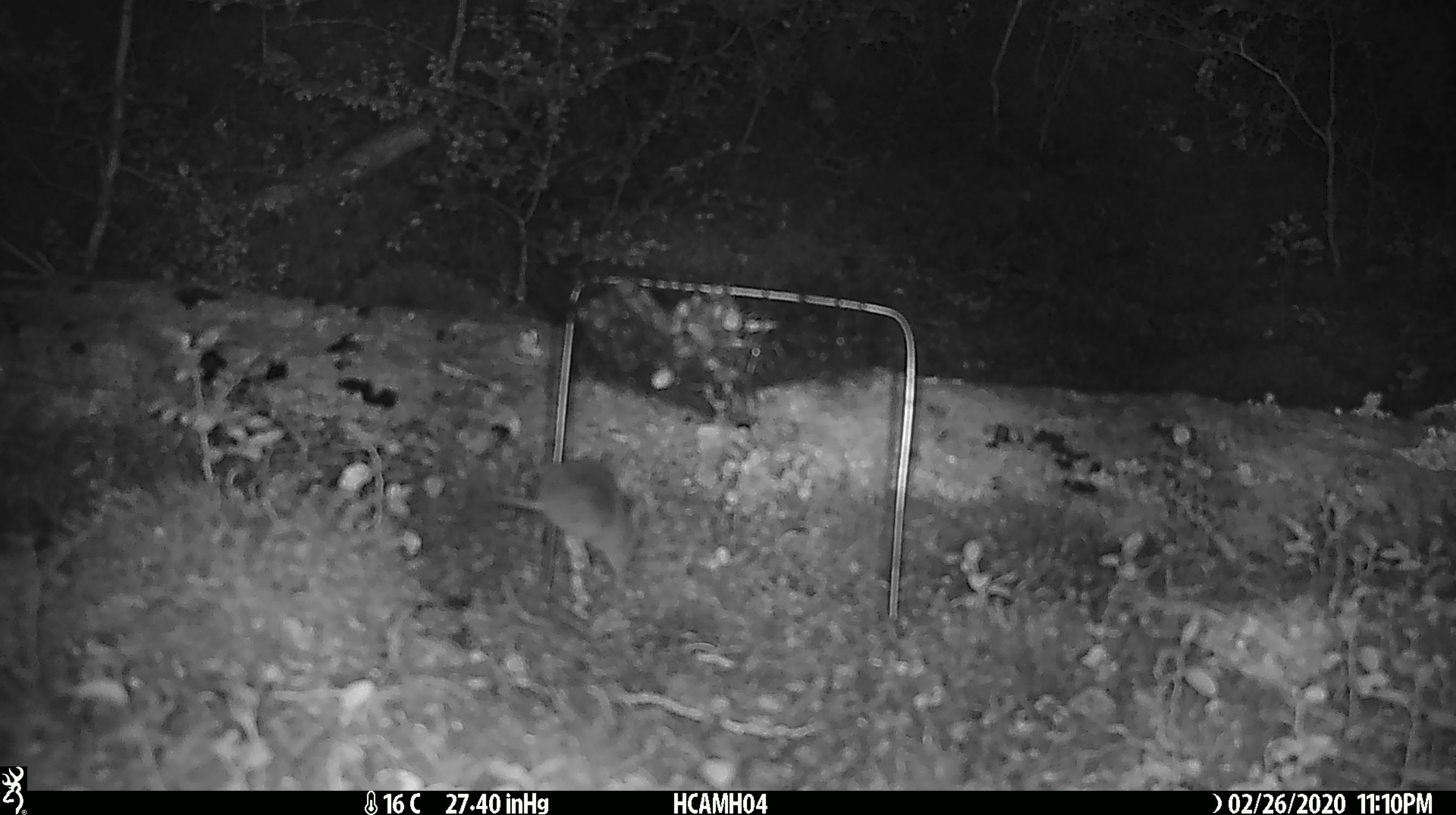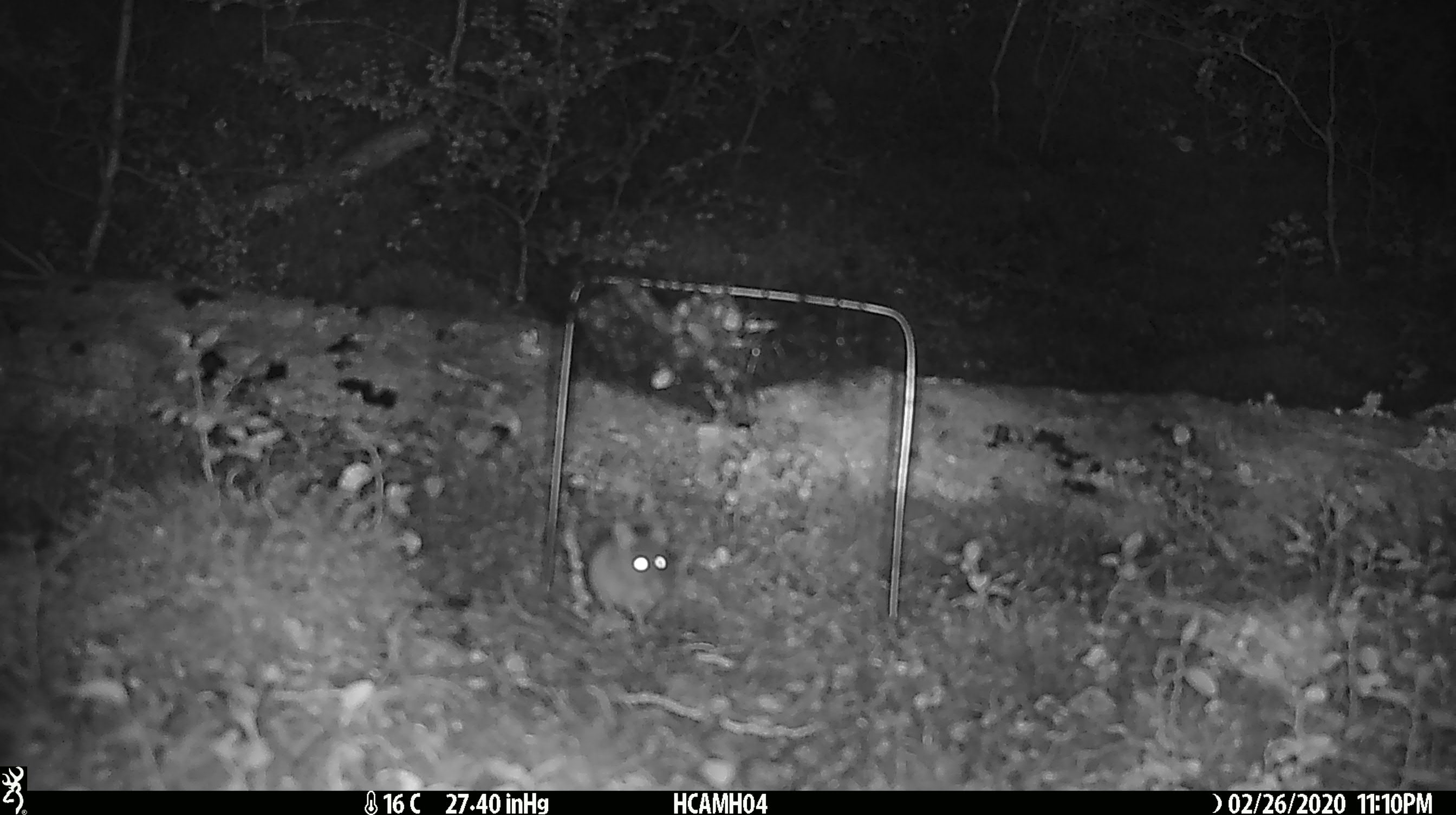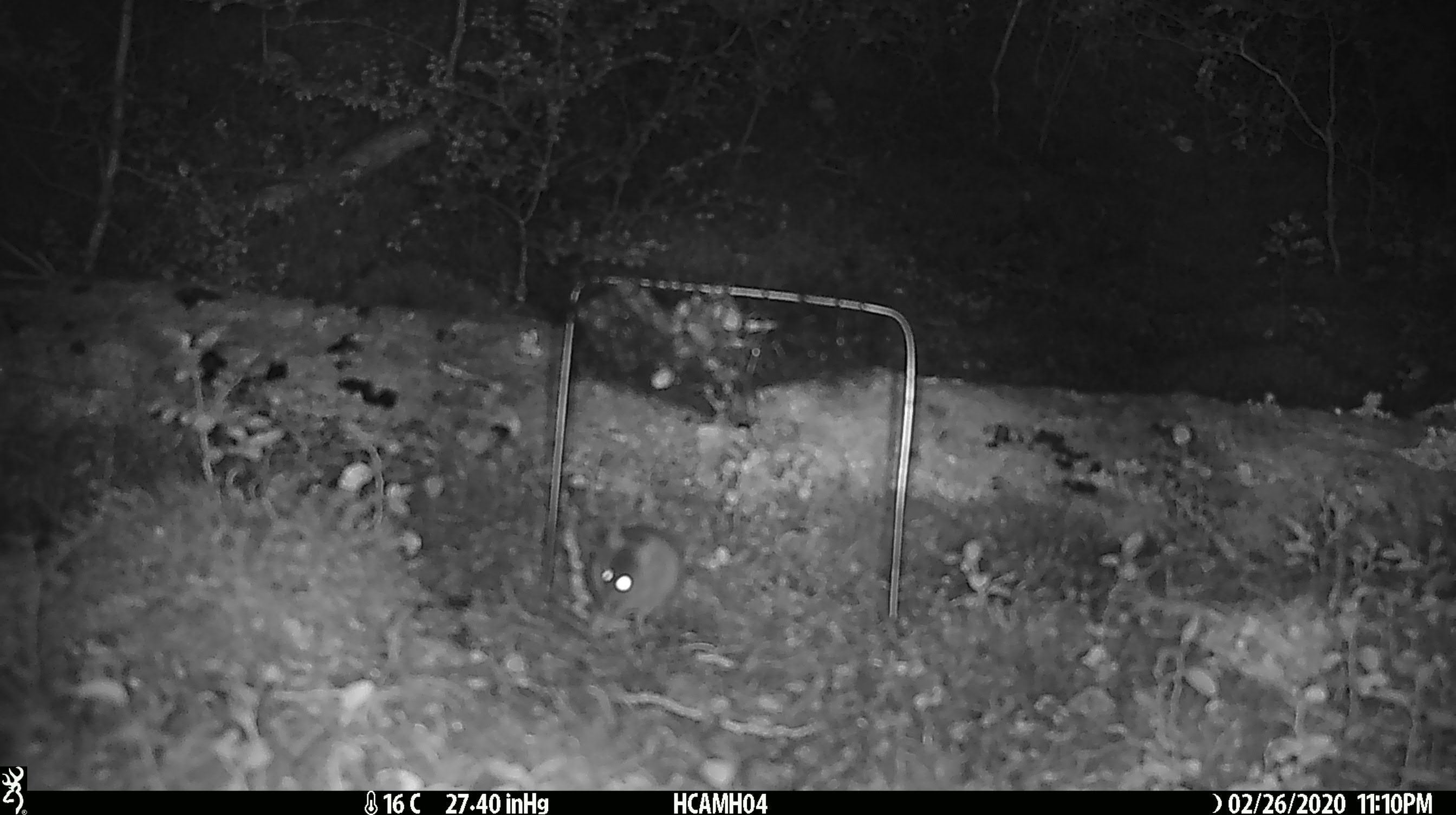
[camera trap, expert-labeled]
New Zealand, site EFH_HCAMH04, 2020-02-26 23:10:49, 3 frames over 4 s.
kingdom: Animalia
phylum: Chordata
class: Mammalia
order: Rodentia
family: Muridae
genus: Mus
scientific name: Mus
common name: mouse